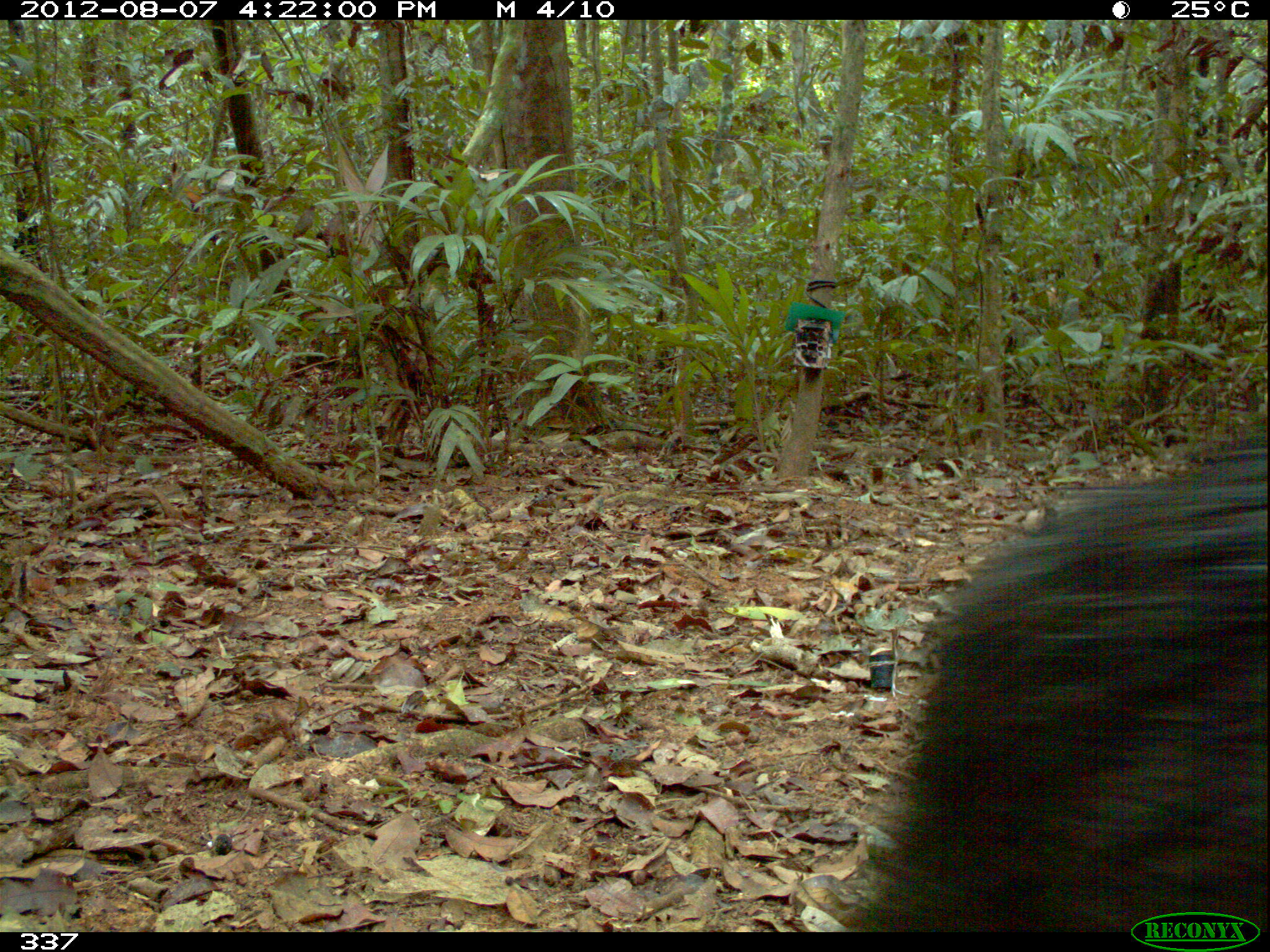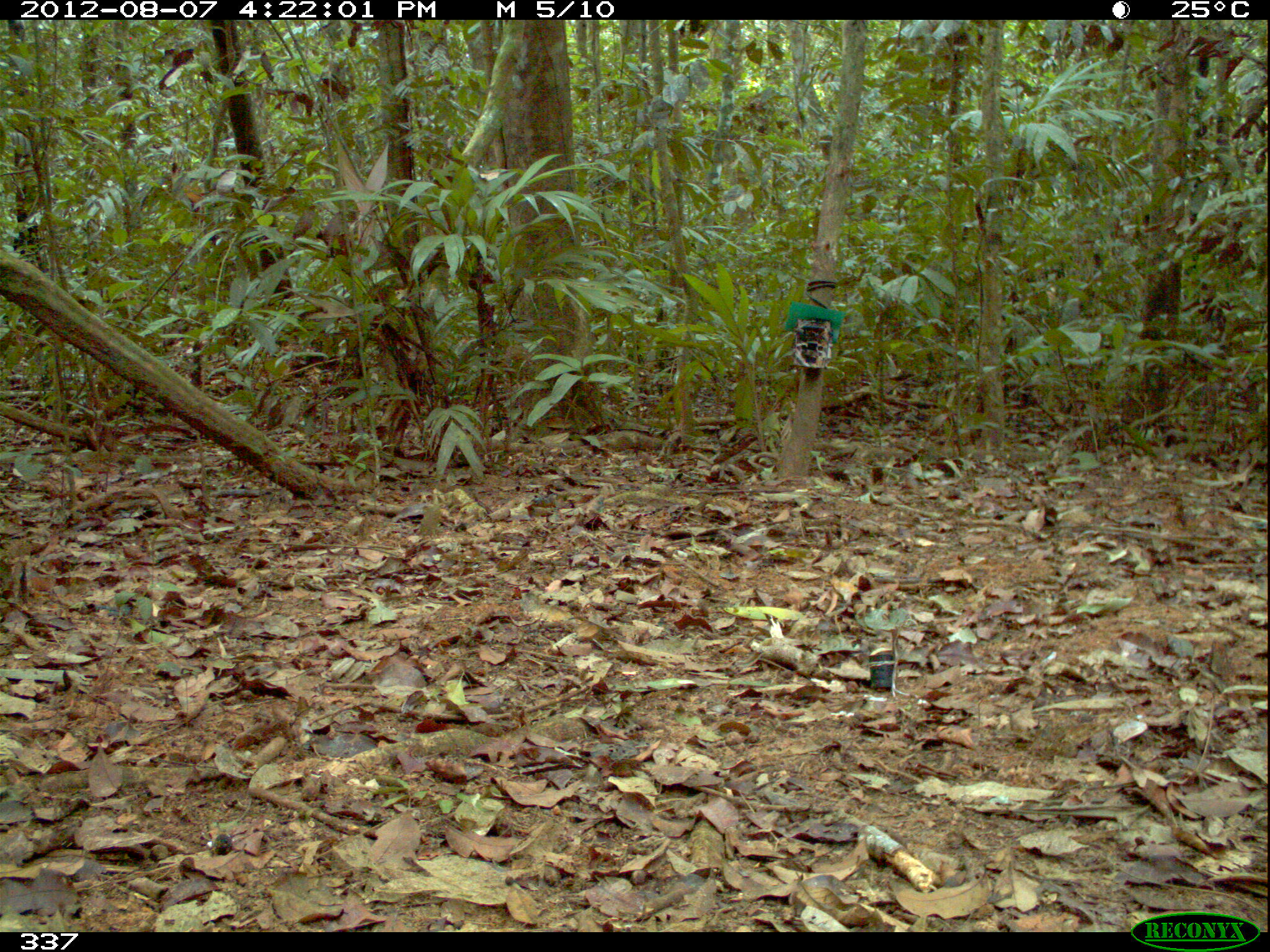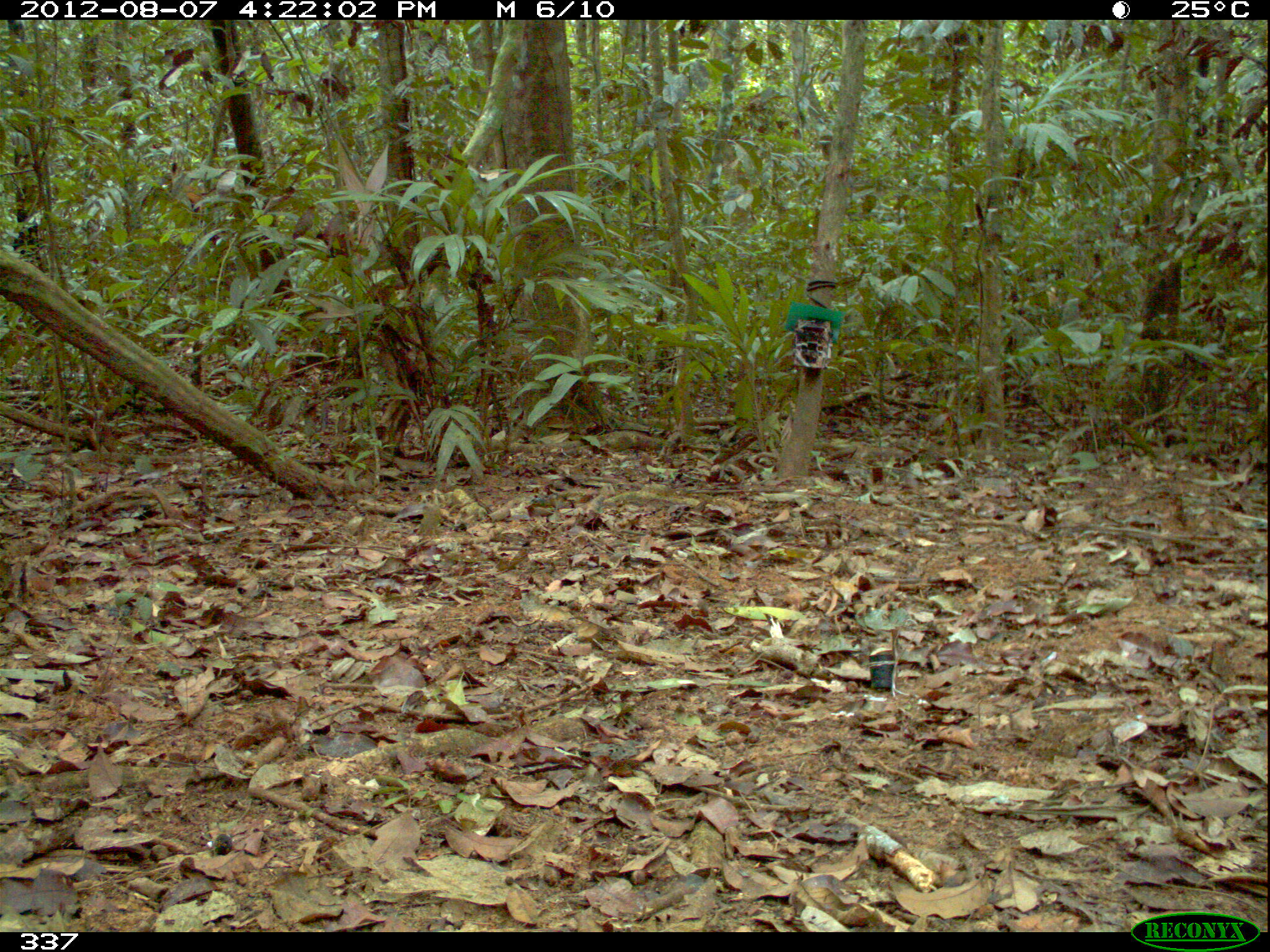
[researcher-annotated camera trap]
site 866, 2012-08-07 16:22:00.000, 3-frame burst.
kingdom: Animalia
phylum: Chordata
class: Mammalia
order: Artiodactyla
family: Tayassuidae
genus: Tayassu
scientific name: Tayassu pecari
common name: white-lipped peccary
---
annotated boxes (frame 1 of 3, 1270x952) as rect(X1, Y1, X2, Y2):
tayassu pecari: rect(840, 434, 1262, 930)